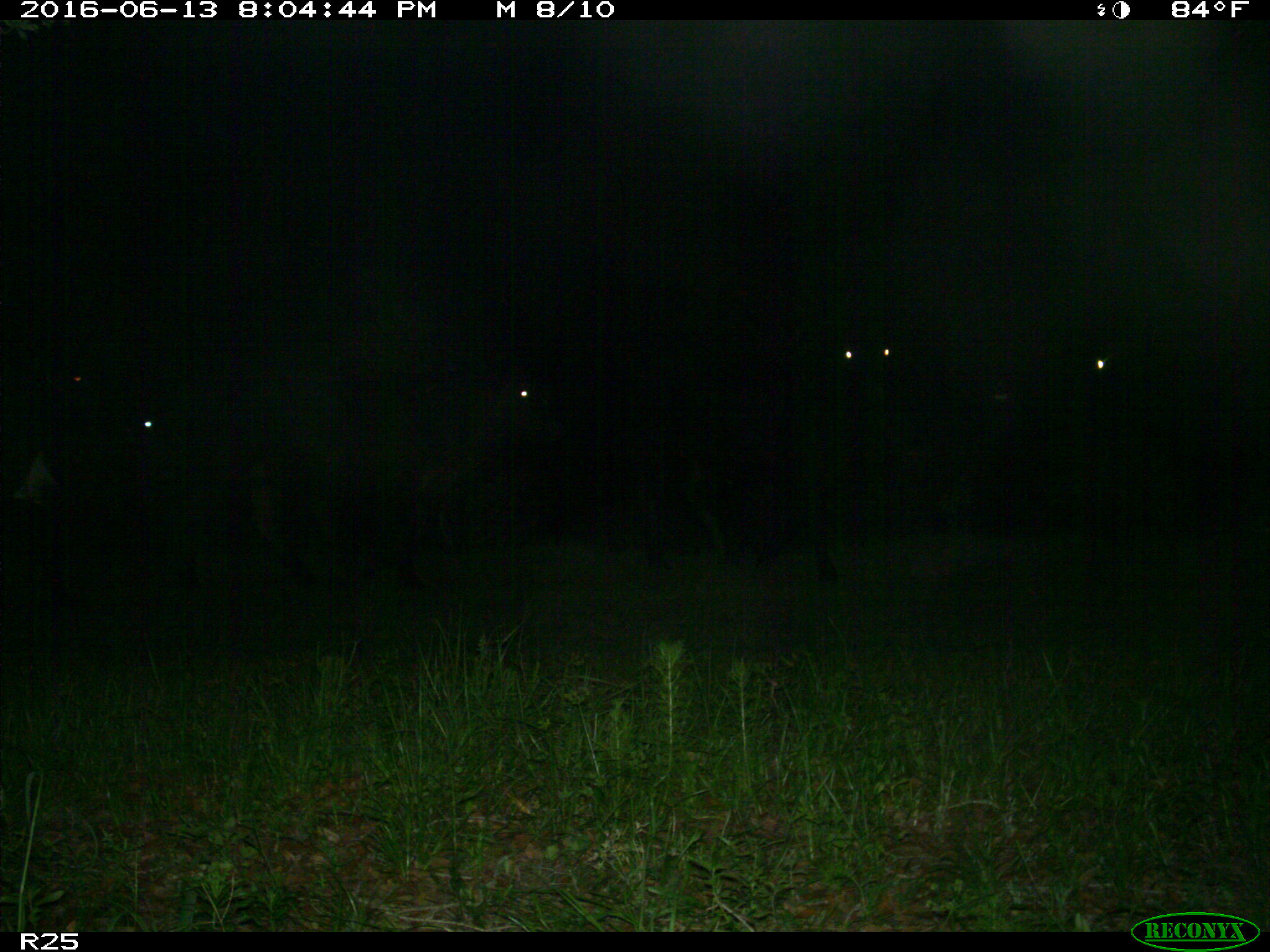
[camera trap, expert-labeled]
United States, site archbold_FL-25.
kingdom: Animalia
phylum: Chordata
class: Mammalia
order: Artiodactyla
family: Bovidae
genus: Bos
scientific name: Bos taurus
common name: domestic cow